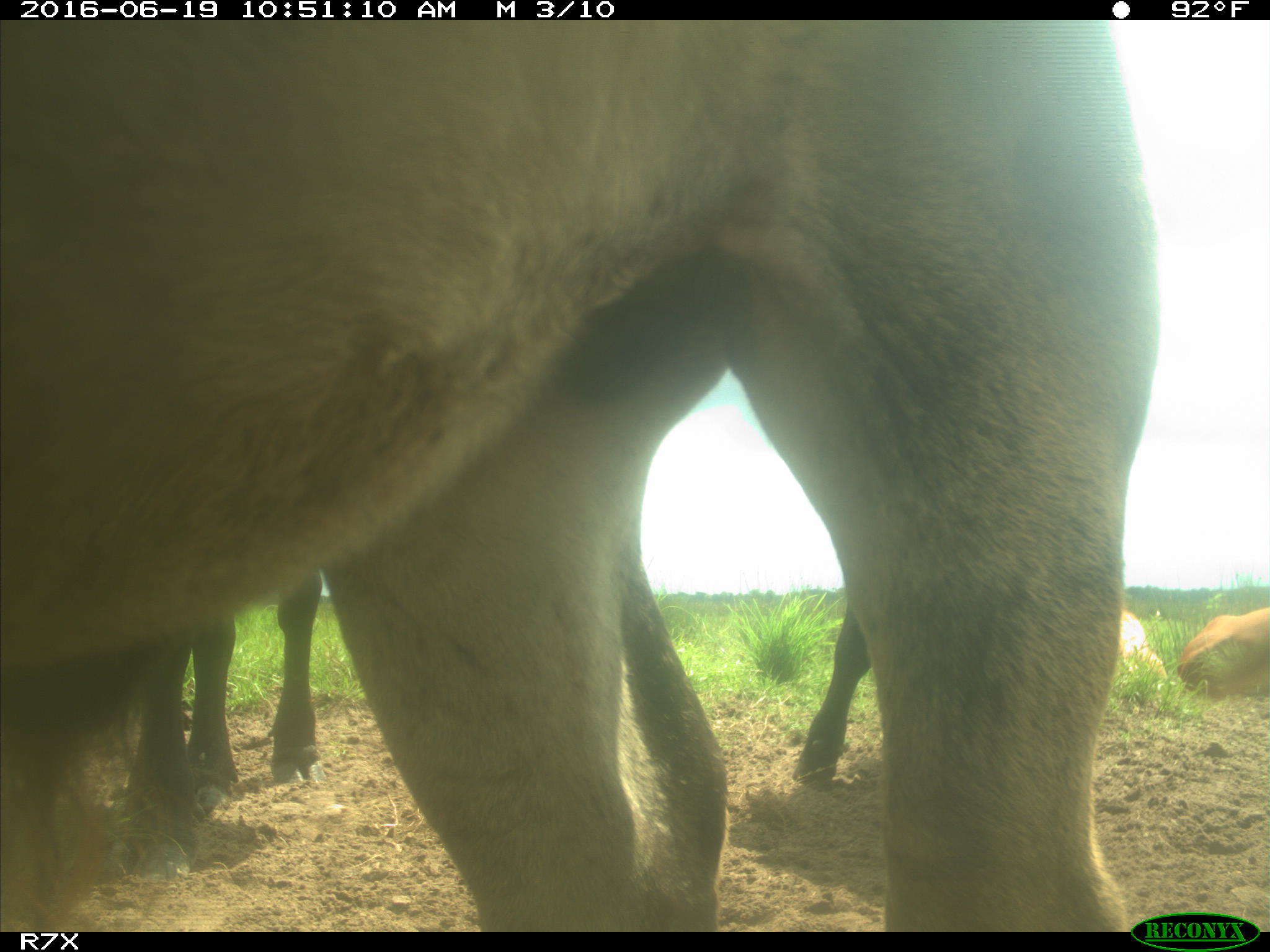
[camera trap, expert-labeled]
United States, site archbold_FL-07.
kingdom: Animalia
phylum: Chordata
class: Mammalia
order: Artiodactyla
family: Bovidae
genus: Bos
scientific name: Bos taurus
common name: domestic cow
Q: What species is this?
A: Bos taurus (domestic cow).